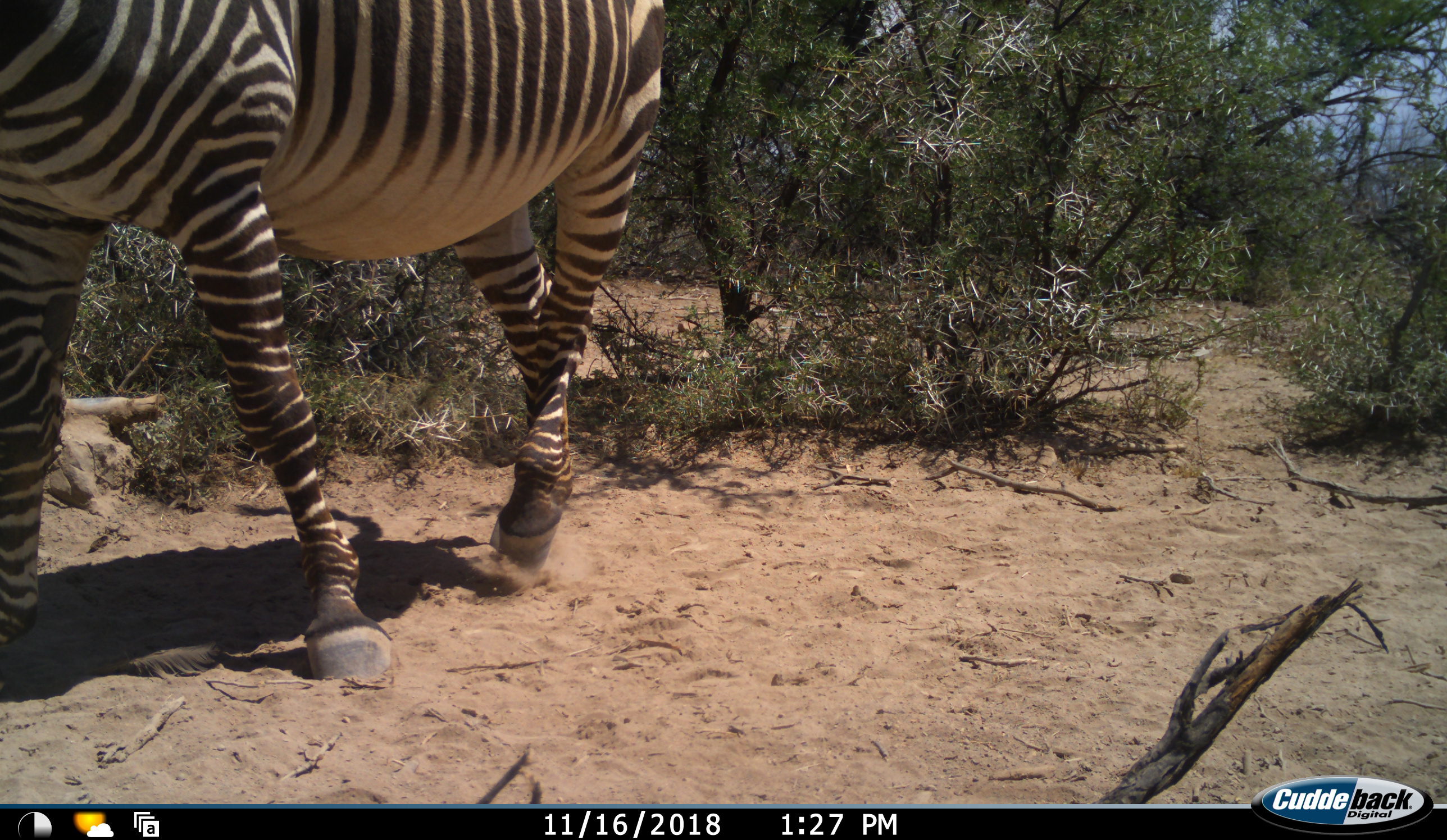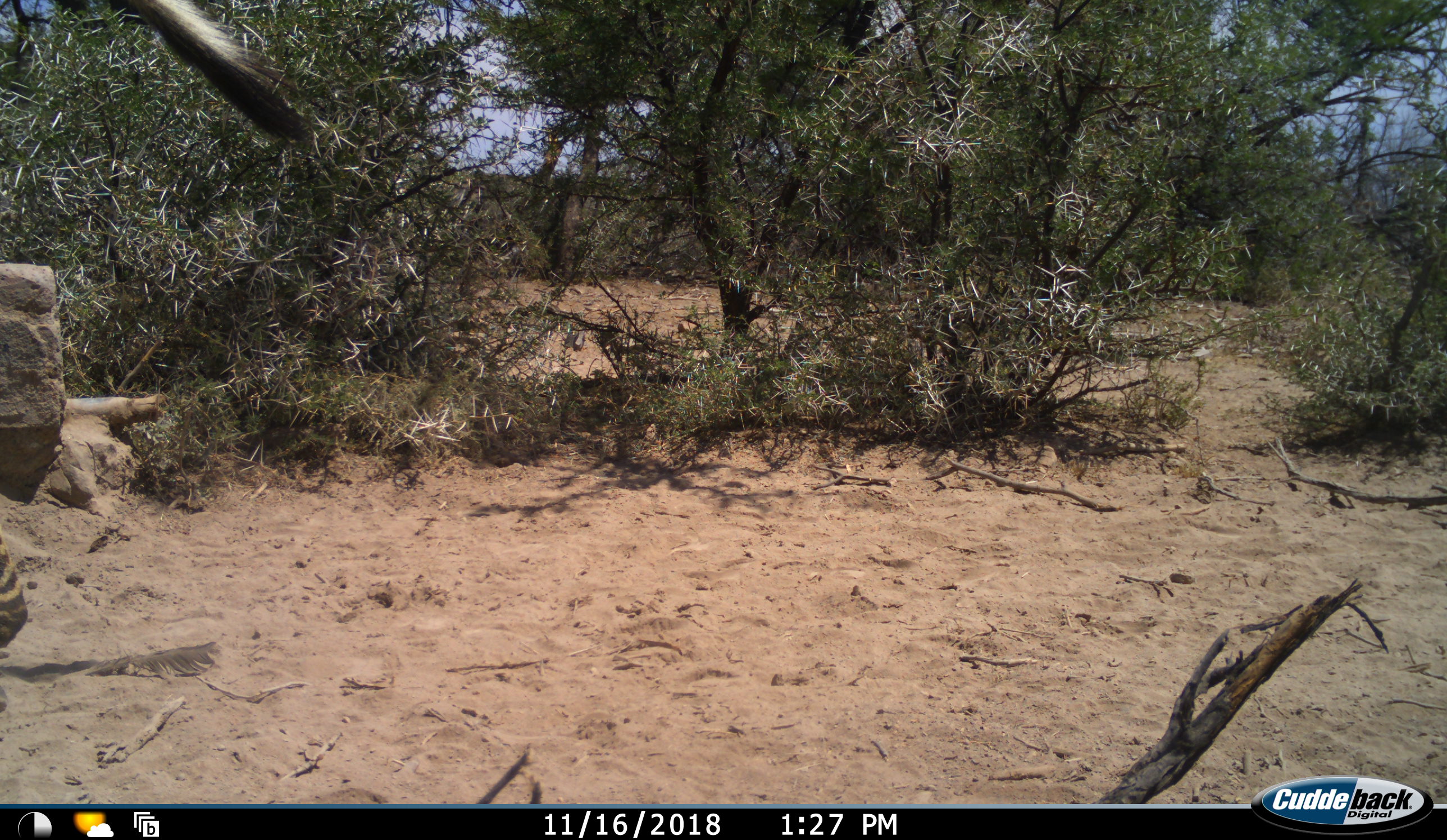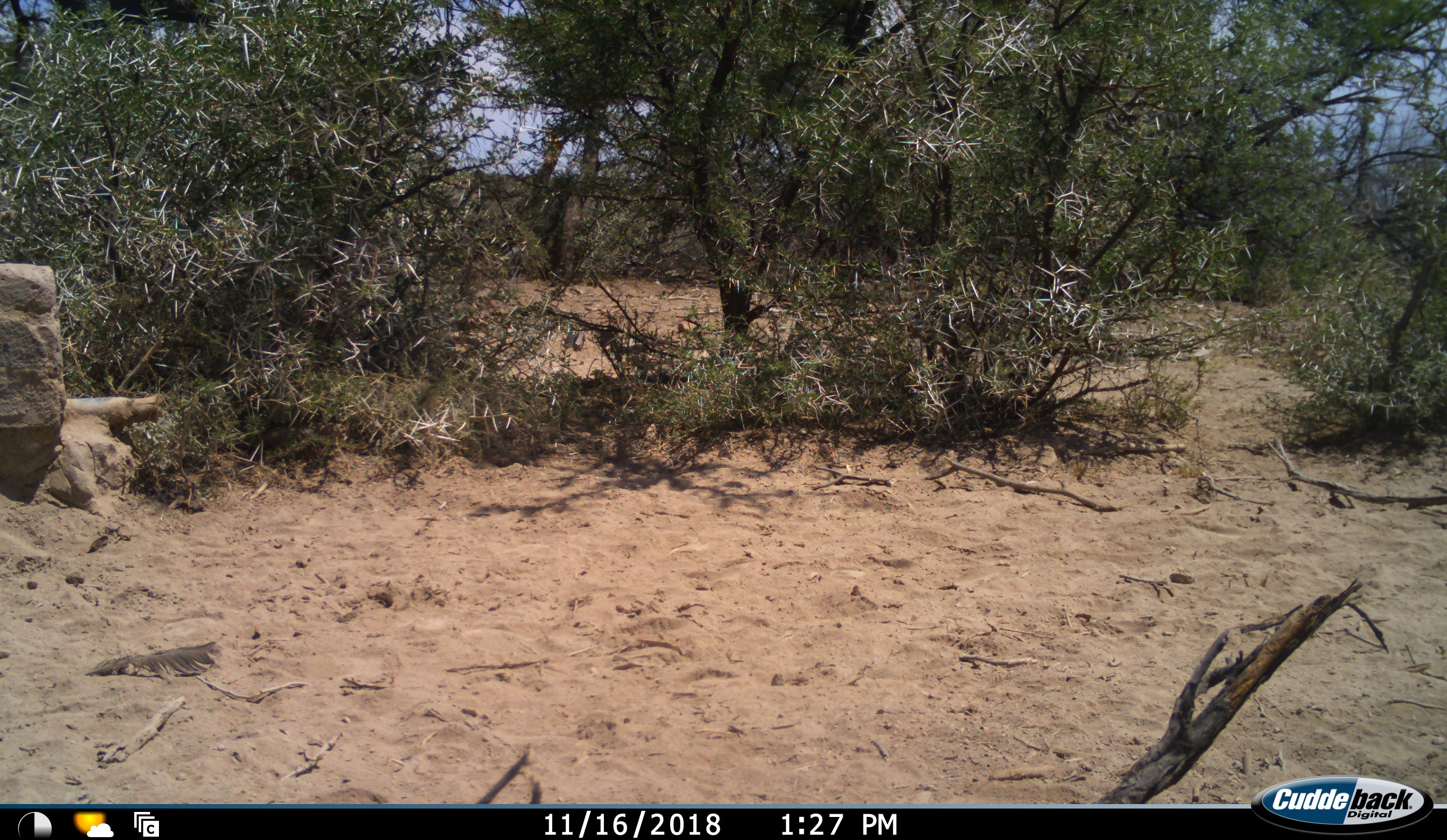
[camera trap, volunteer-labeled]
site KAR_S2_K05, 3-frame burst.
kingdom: Animalia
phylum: Chordata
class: Mammalia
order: Perissodactyla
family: Equidae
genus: Equus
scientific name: Equus zebra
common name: mountain zebra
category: zebramountain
Zebramountain (mountain zebra) (Equus zebra), count 1. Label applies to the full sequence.